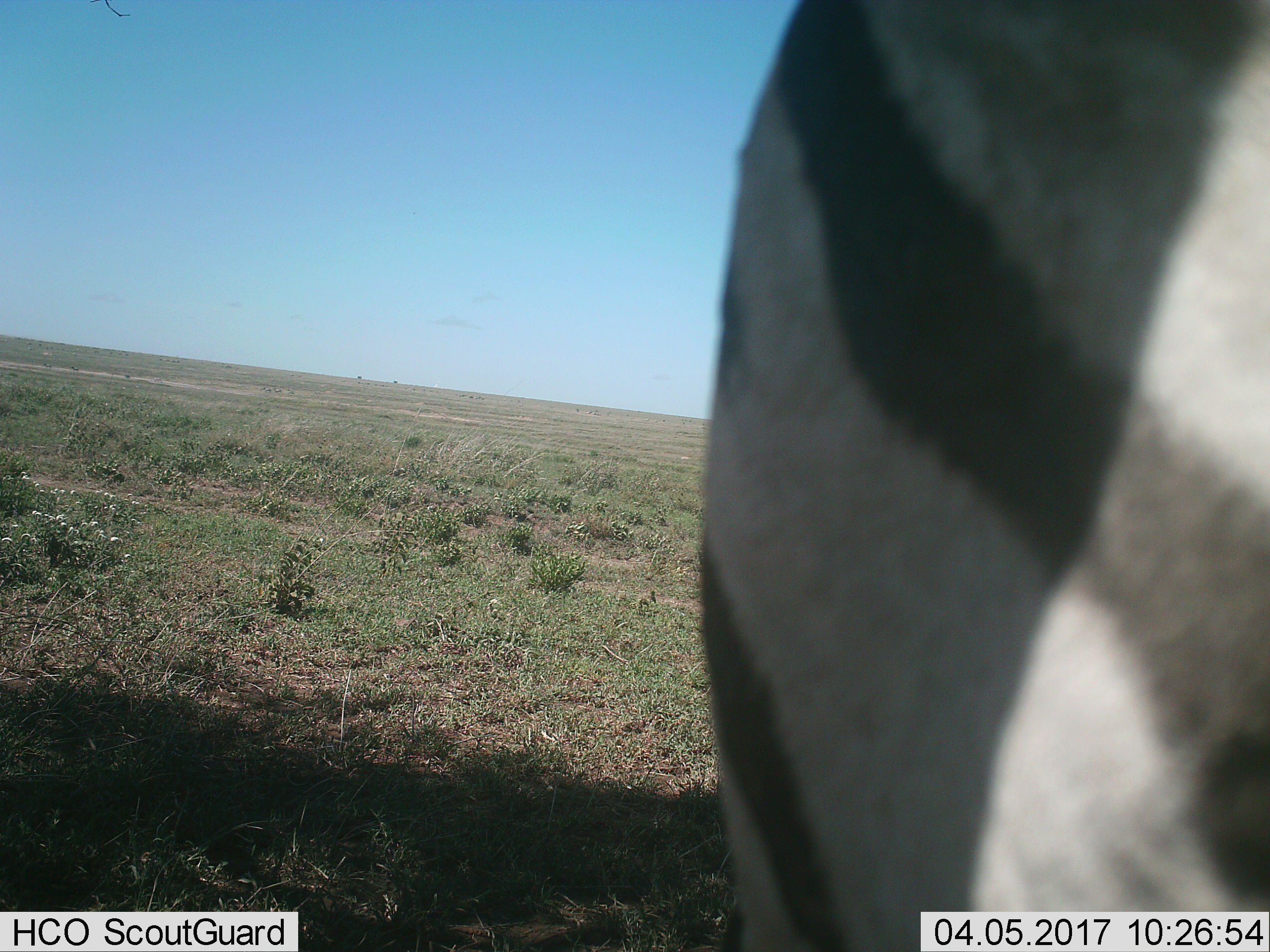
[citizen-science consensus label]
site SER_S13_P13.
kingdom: Animalia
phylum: Chordata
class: Mammalia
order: Perissodactyla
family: Equidae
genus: Equus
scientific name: Equus quagga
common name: plains zebra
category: zebraplains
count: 1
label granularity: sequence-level